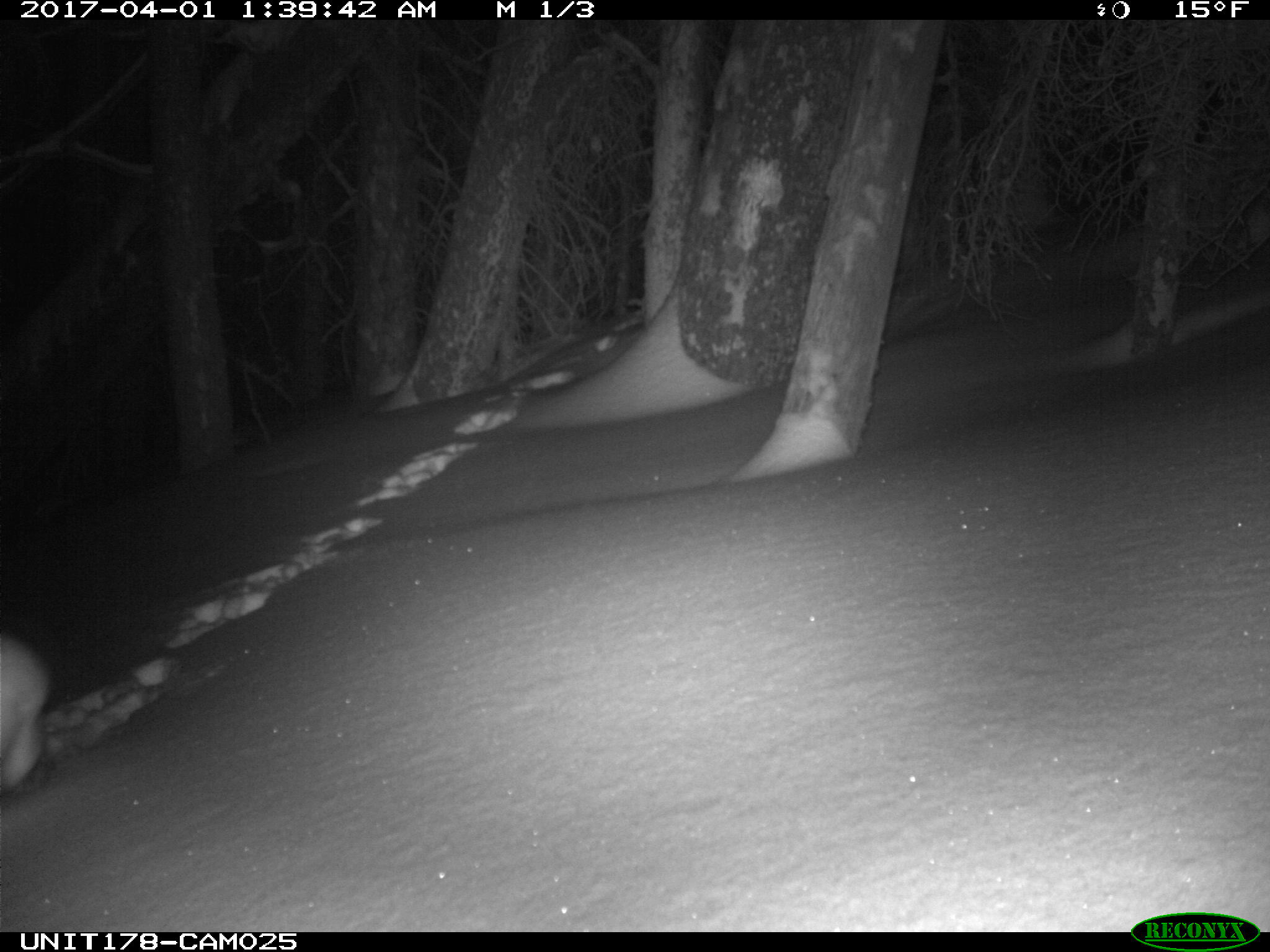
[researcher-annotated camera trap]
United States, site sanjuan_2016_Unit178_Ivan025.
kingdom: Animalia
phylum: Chordata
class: Mammalia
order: Lagomorpha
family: Leporidae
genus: Lepus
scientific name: Lepus americanus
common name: snowshoe hare